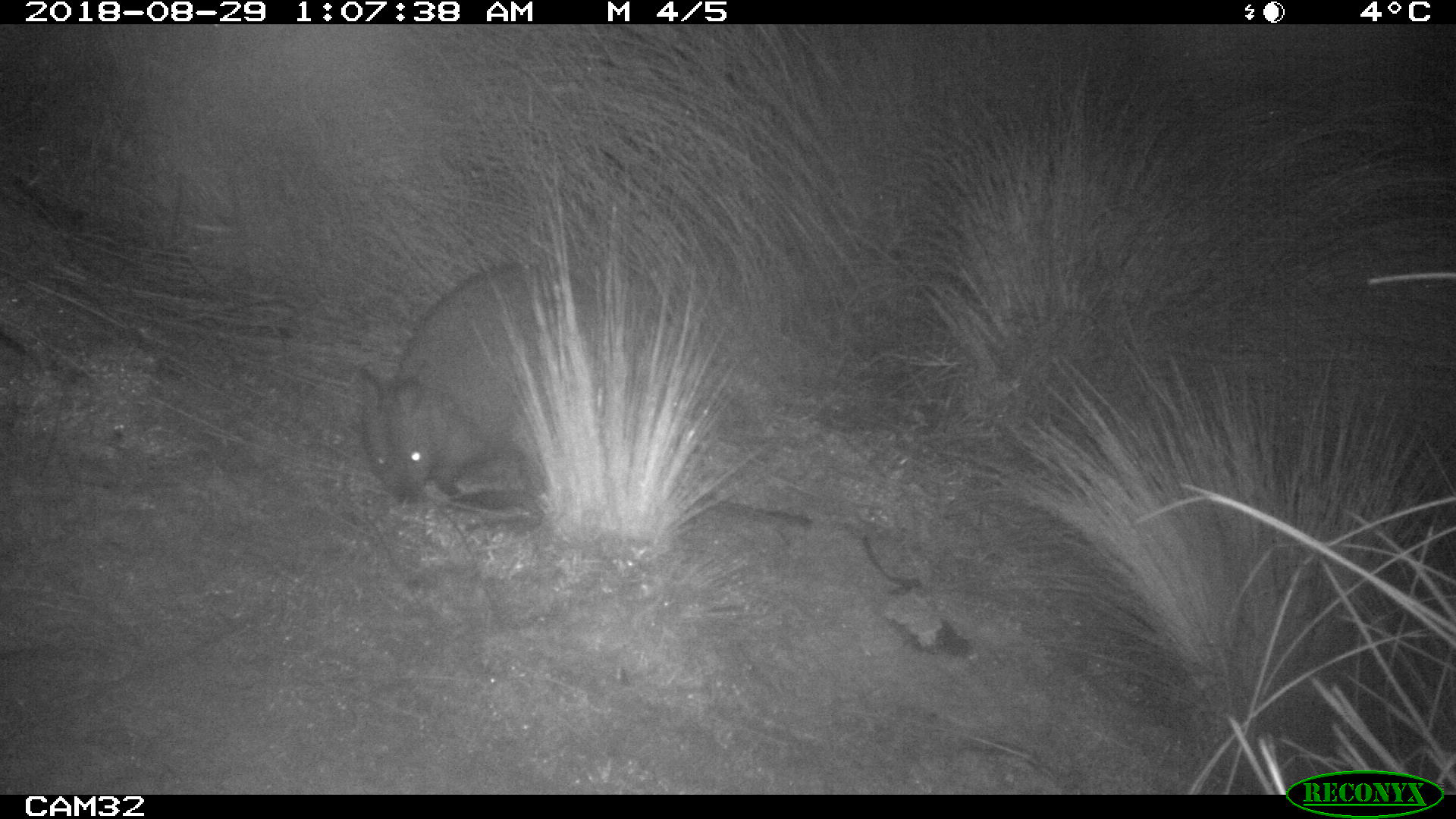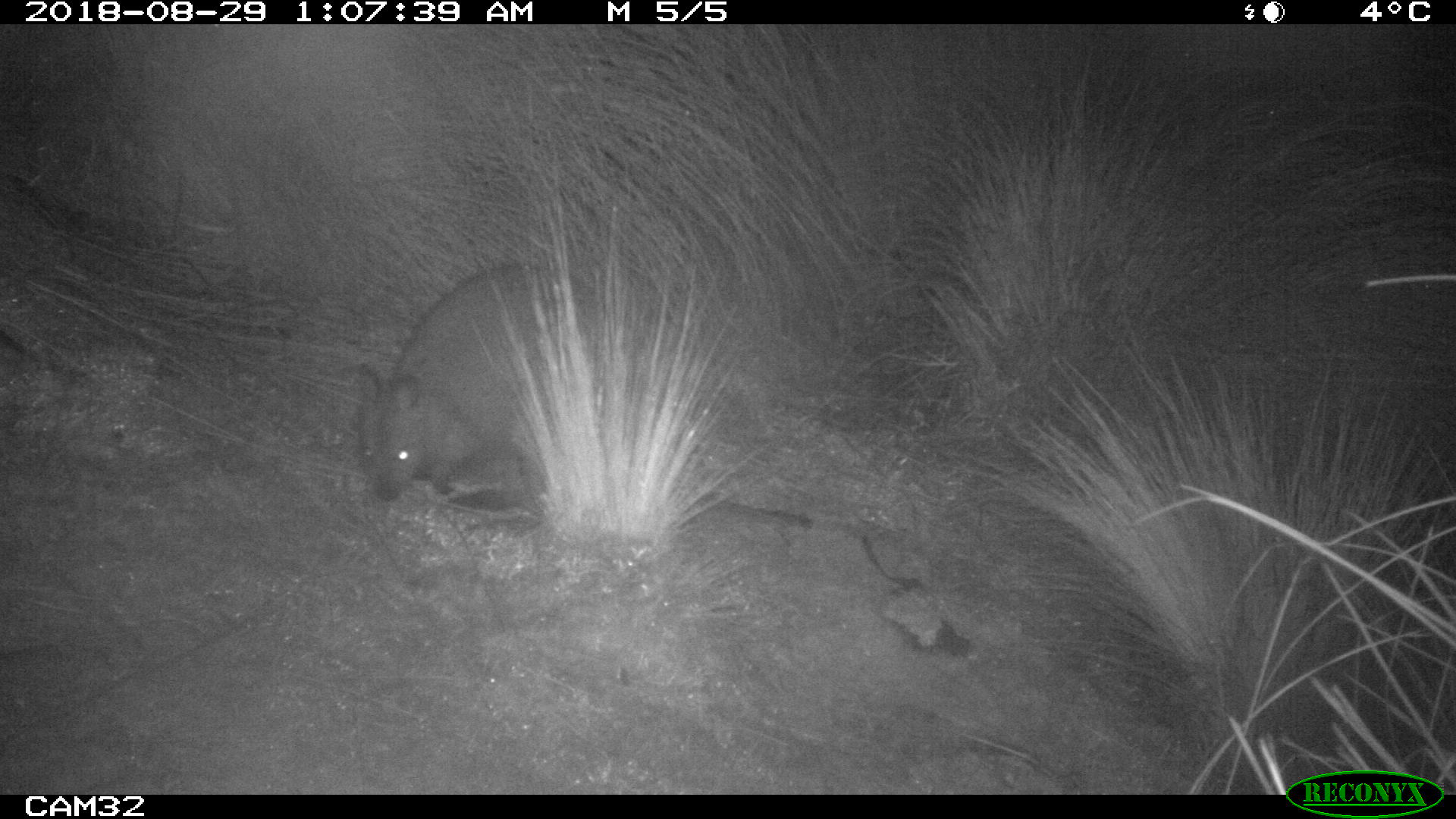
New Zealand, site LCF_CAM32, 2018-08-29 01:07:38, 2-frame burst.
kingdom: Animalia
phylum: Chordata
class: Mammalia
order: Diprotodontia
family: Macropodidae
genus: Notamacropus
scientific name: Notamacropus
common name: wallaby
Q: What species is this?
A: Wallaby (Notamacropus).